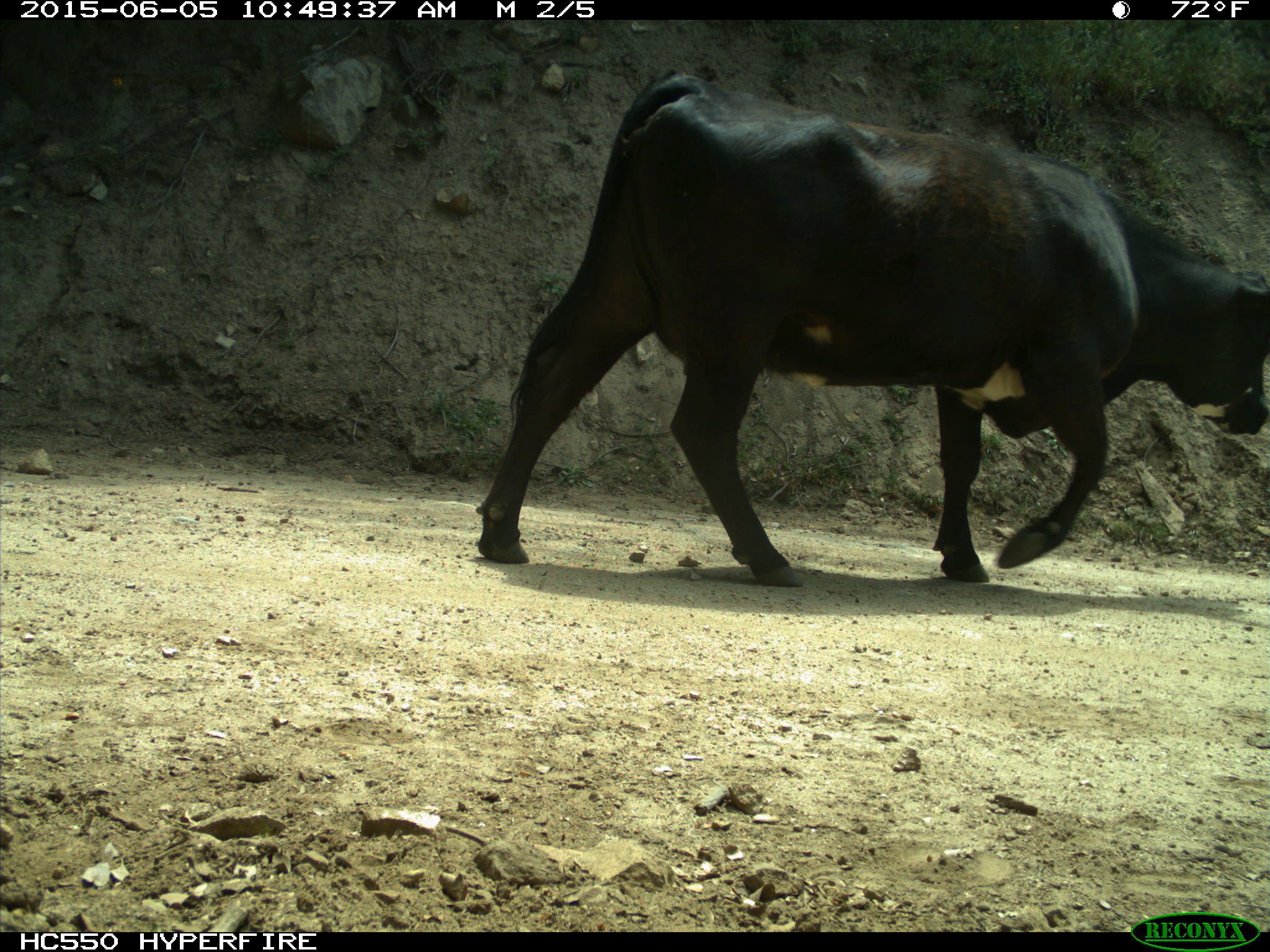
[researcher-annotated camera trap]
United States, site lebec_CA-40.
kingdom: Animalia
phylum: Chordata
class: Mammalia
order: Artiodactyla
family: Bovidae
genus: Bos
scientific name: Bos taurus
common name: domestic cow